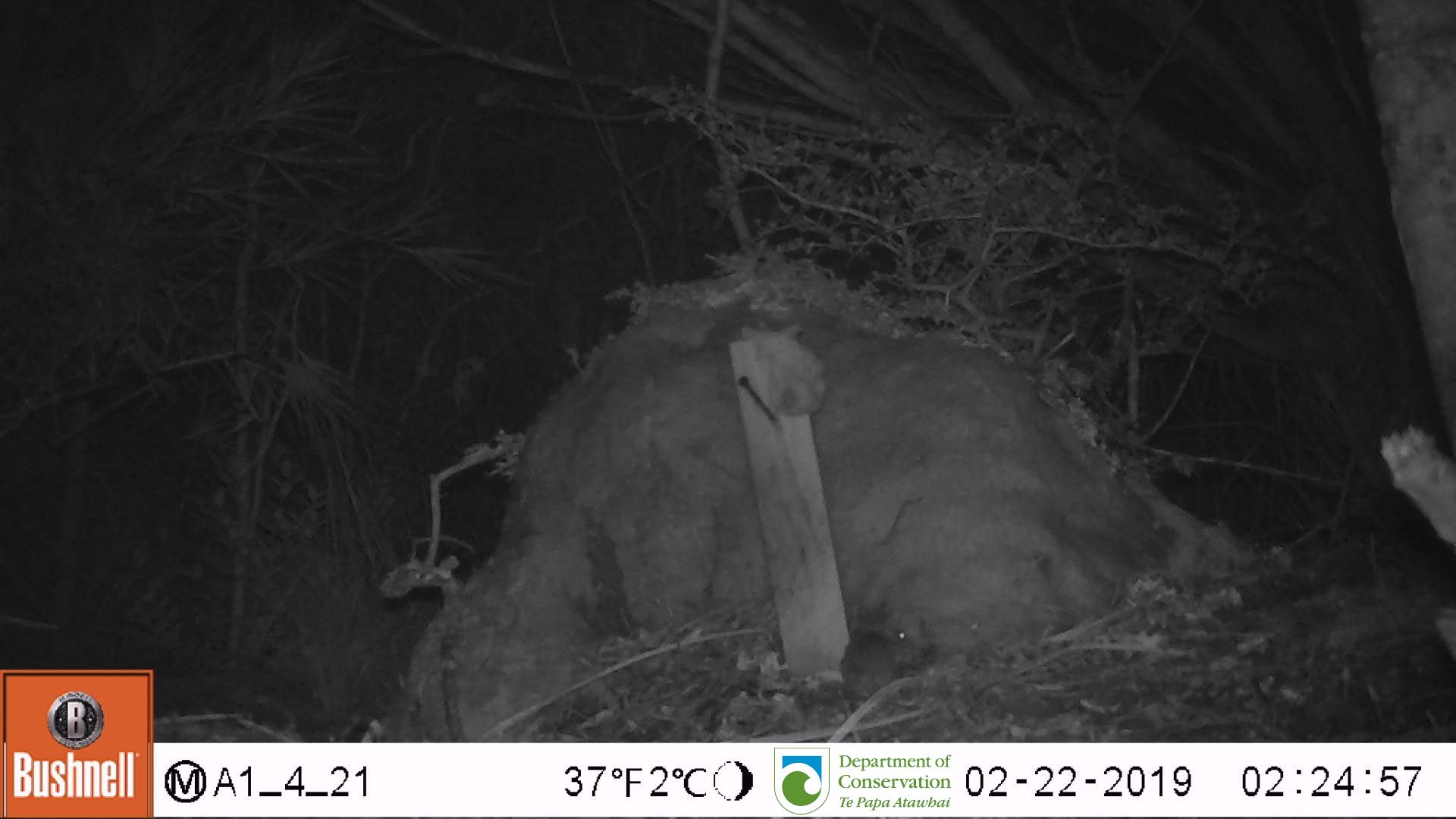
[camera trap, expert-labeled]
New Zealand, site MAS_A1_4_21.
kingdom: Animalia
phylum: Chordata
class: Mammalia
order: Rodentia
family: Muridae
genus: Mus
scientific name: Mus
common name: mouse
Mouse (Mus).